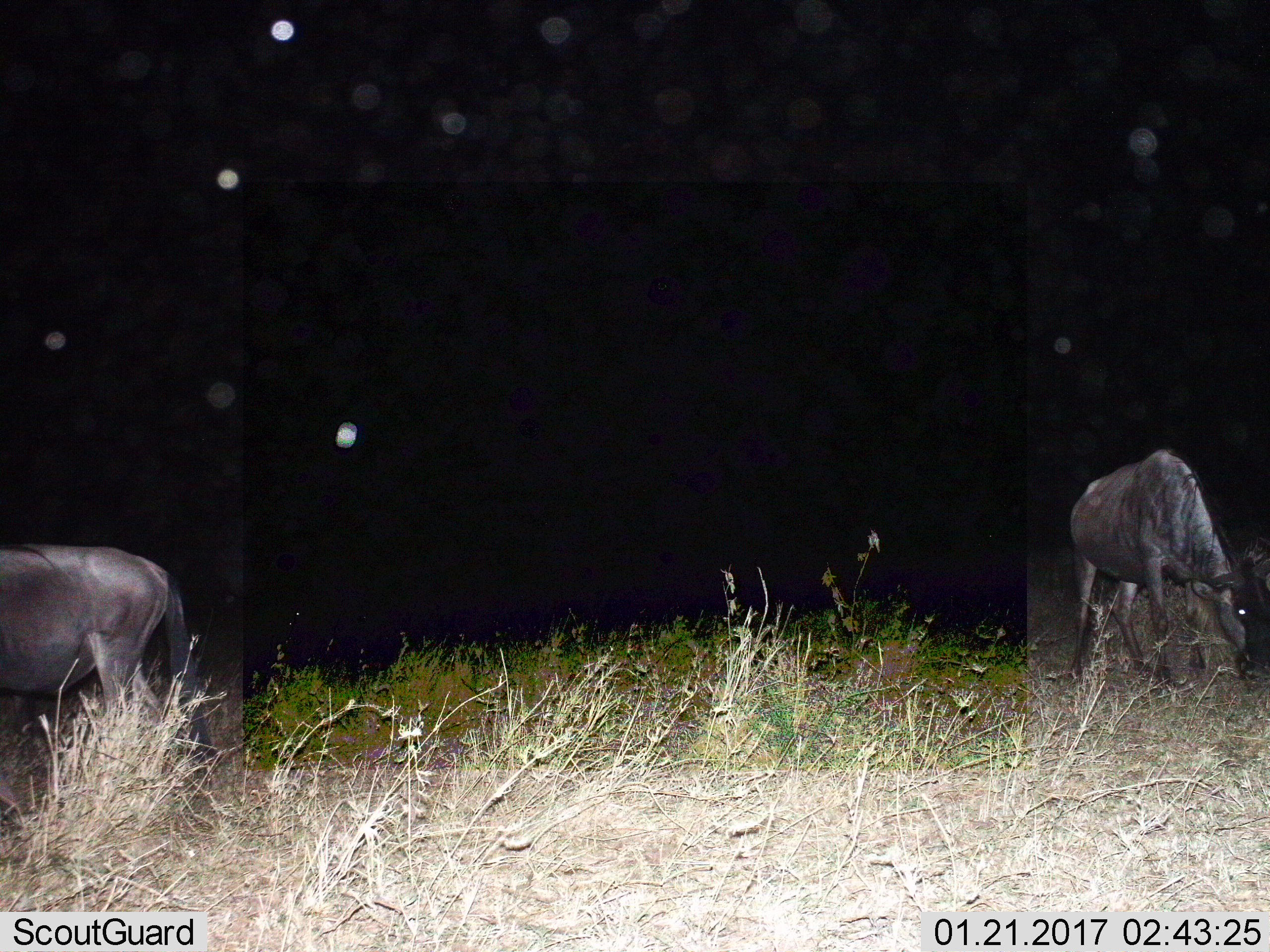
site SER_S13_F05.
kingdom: Animalia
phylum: Chordata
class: Mammalia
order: Artiodactyla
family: Bovidae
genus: Connochaetes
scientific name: Connochaetes taurinus taurinus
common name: blue wildebeest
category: wildebeestblue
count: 2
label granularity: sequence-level